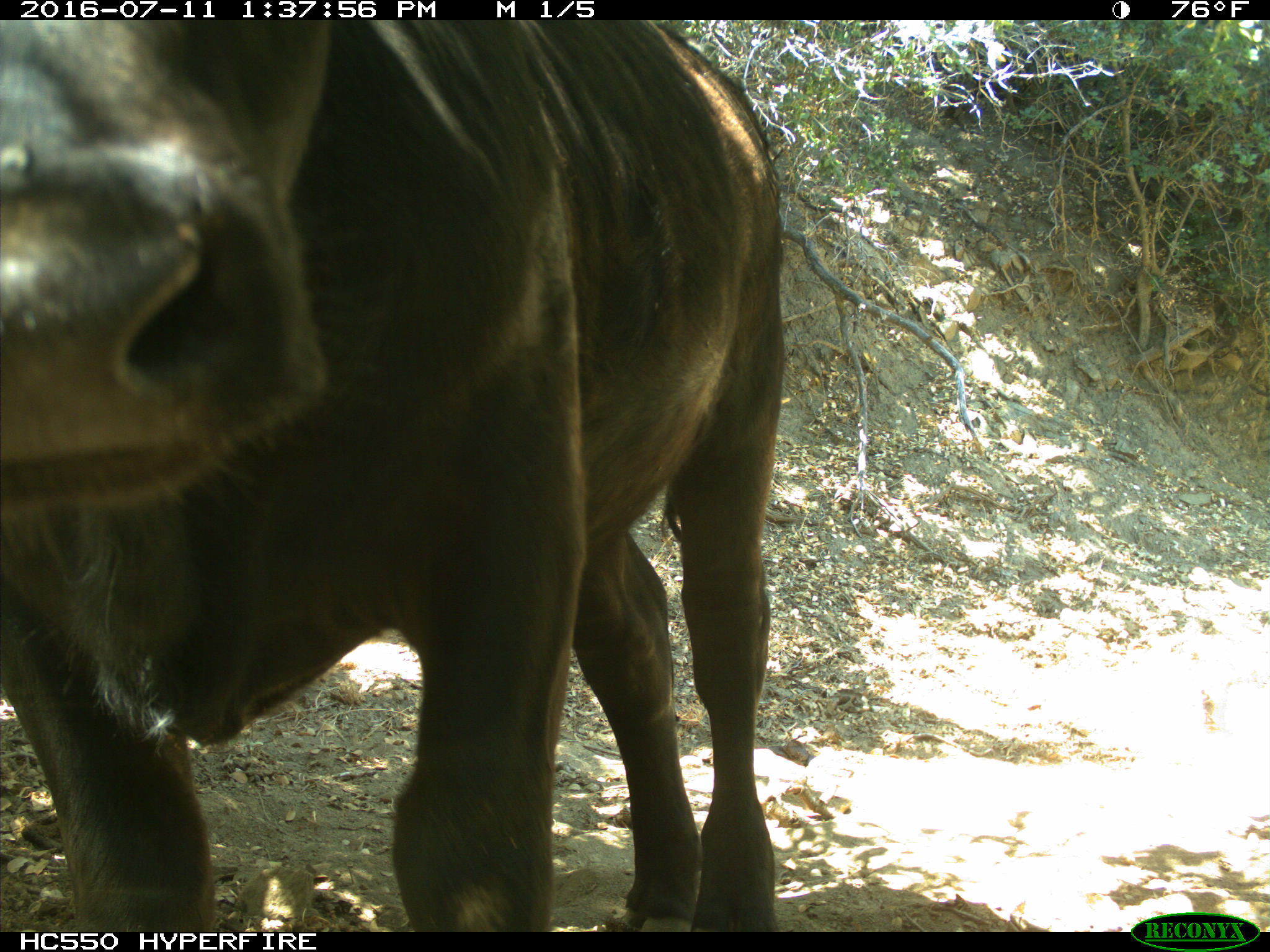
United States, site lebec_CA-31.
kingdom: Animalia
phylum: Chordata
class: Mammalia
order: Artiodactyla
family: Bovidae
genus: Bos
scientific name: Bos taurus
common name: domestic cow